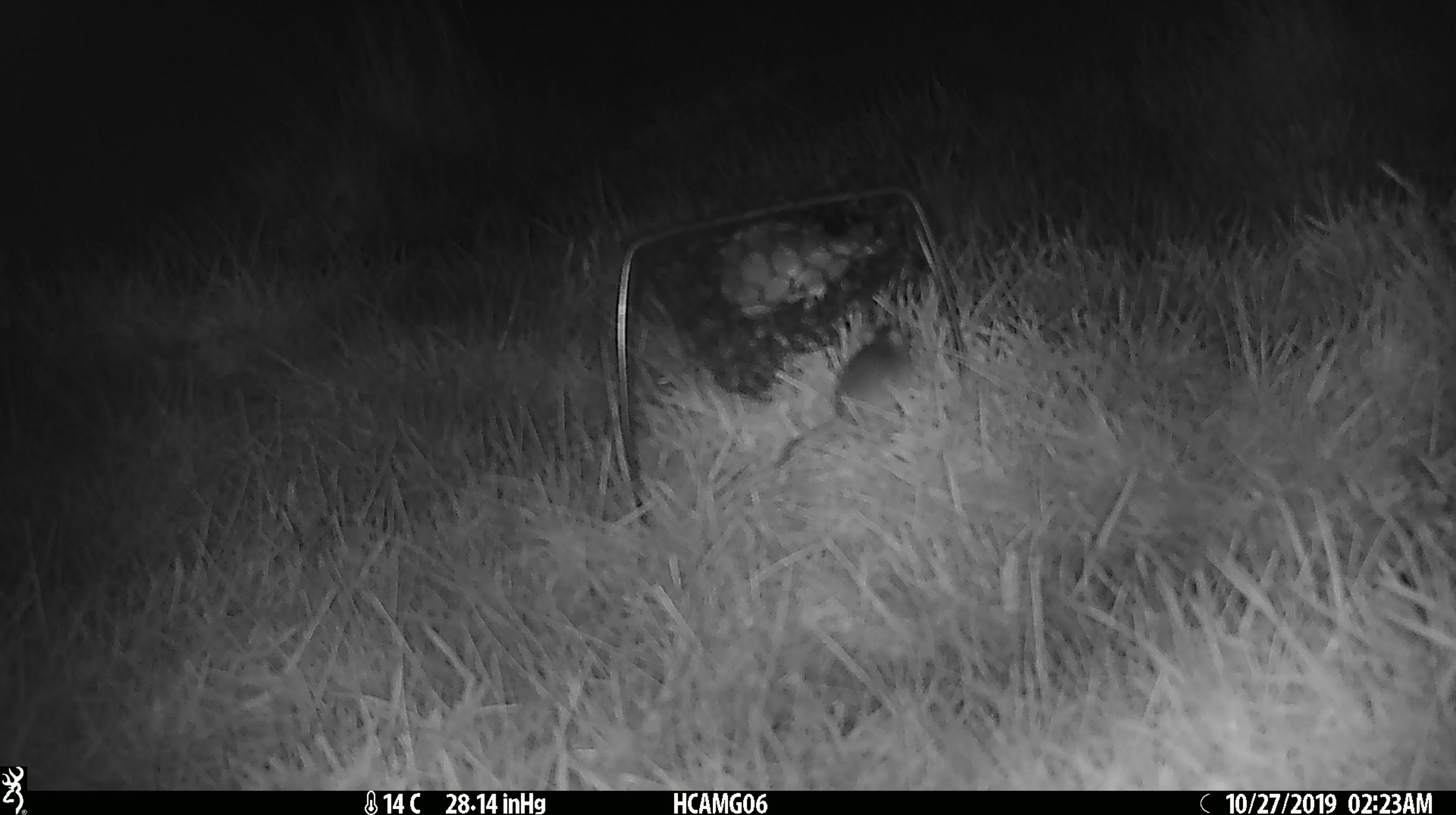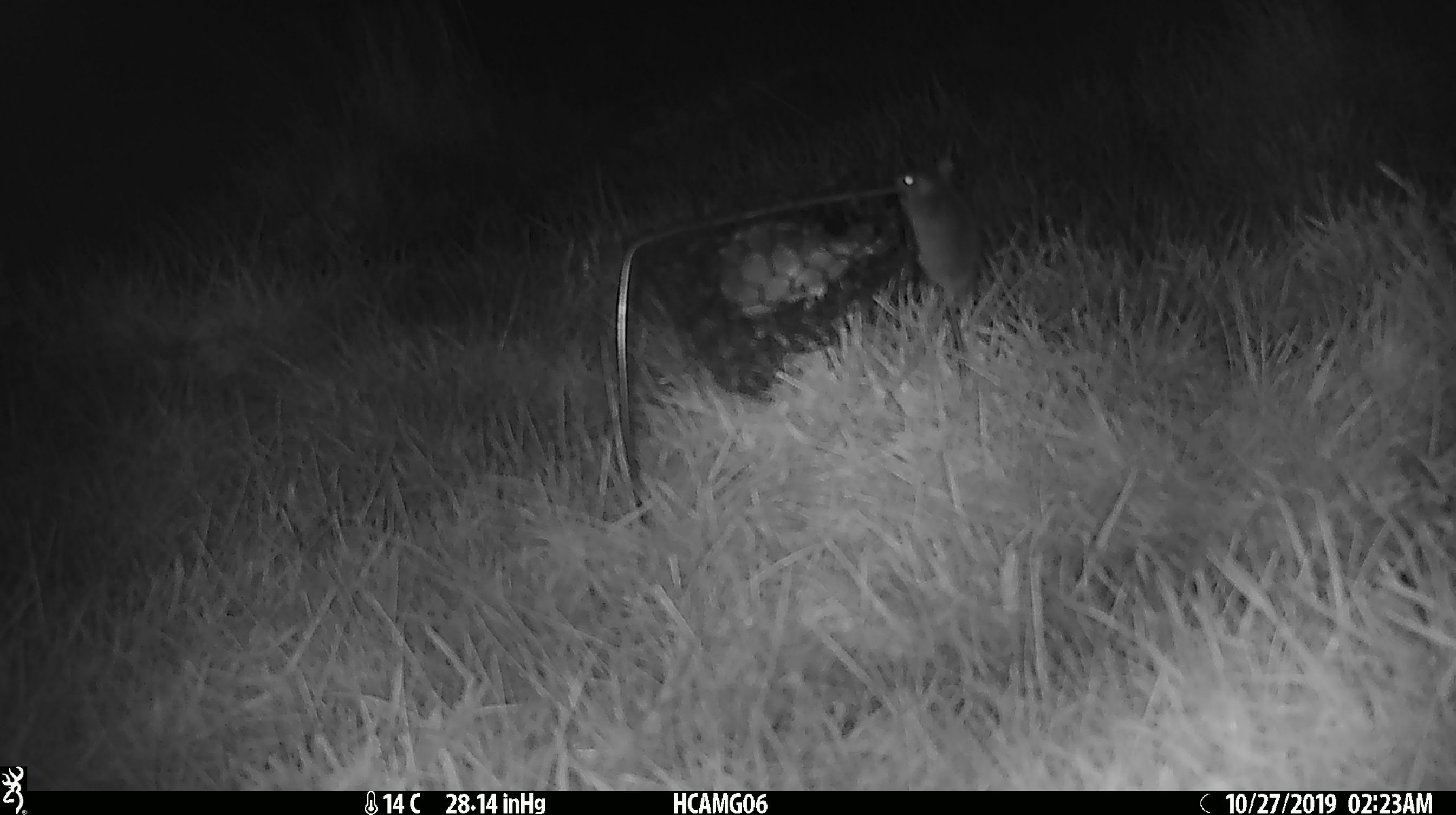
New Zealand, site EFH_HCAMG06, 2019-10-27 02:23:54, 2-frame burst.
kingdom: Animalia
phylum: Chordata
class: Mammalia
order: Rodentia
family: Muridae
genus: Mus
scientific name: Mus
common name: mouse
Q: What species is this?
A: Mouse (Mus).